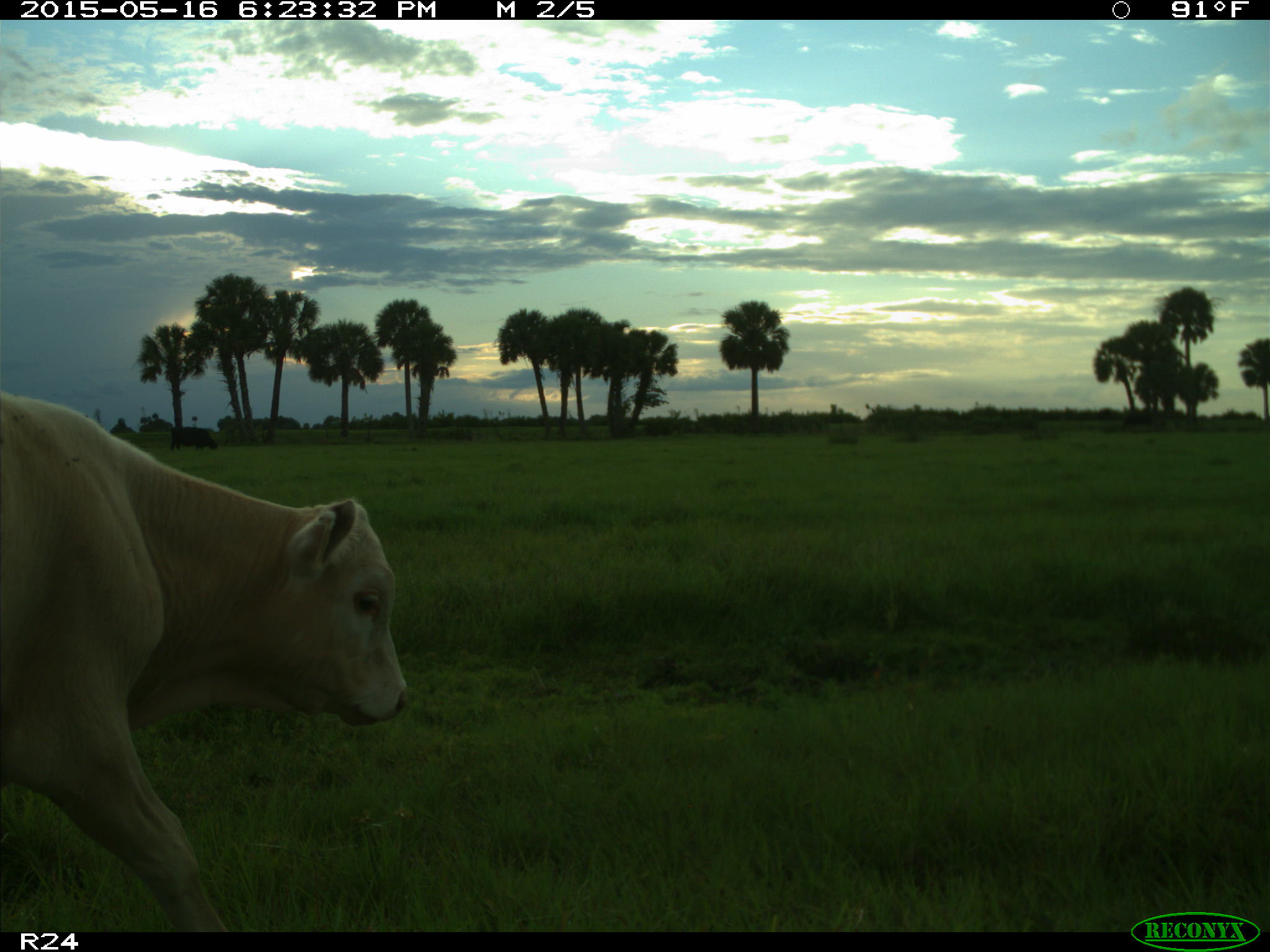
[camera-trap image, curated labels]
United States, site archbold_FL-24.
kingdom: Animalia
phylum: Chordata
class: Mammalia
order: Artiodactyla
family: Bovidae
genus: Bos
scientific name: Bos taurus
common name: domestic cow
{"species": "Bos taurus (domestic cow)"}